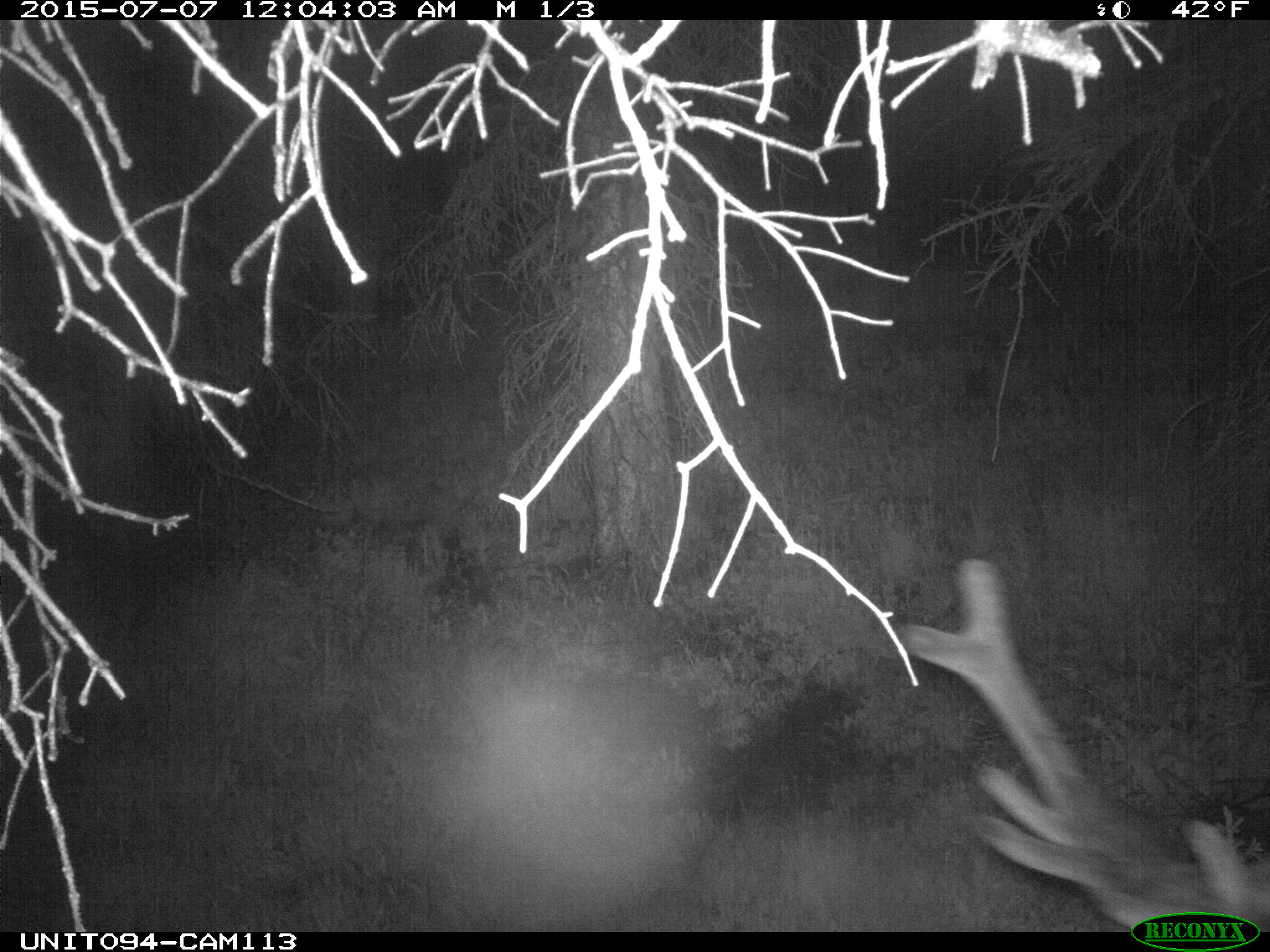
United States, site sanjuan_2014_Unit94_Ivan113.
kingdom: Animalia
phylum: Chordata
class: Mammalia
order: Artiodactyla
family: Cervidae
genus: Cervus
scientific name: Cervus elaphus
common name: red deer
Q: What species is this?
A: Cervus elaphus (red deer).